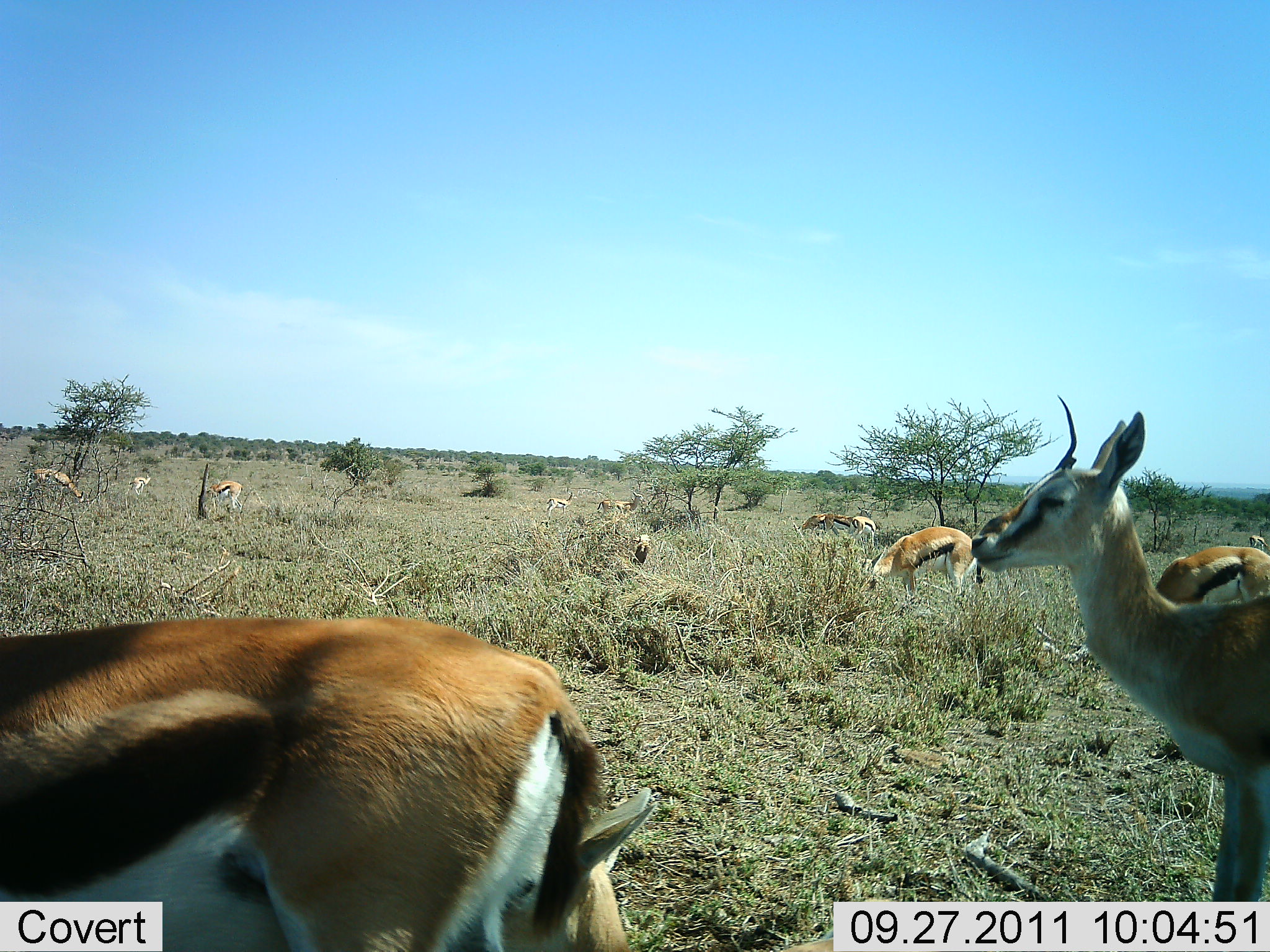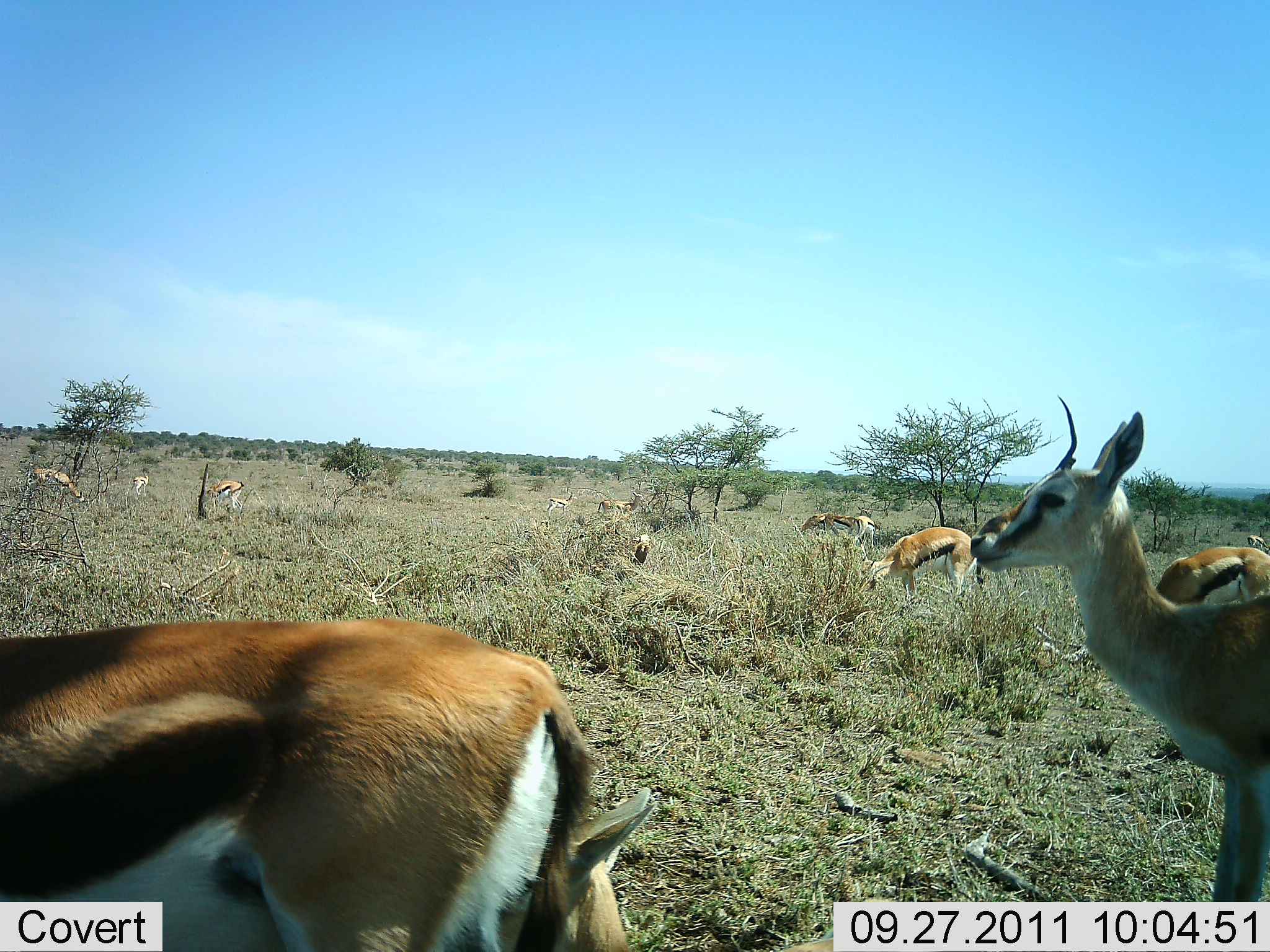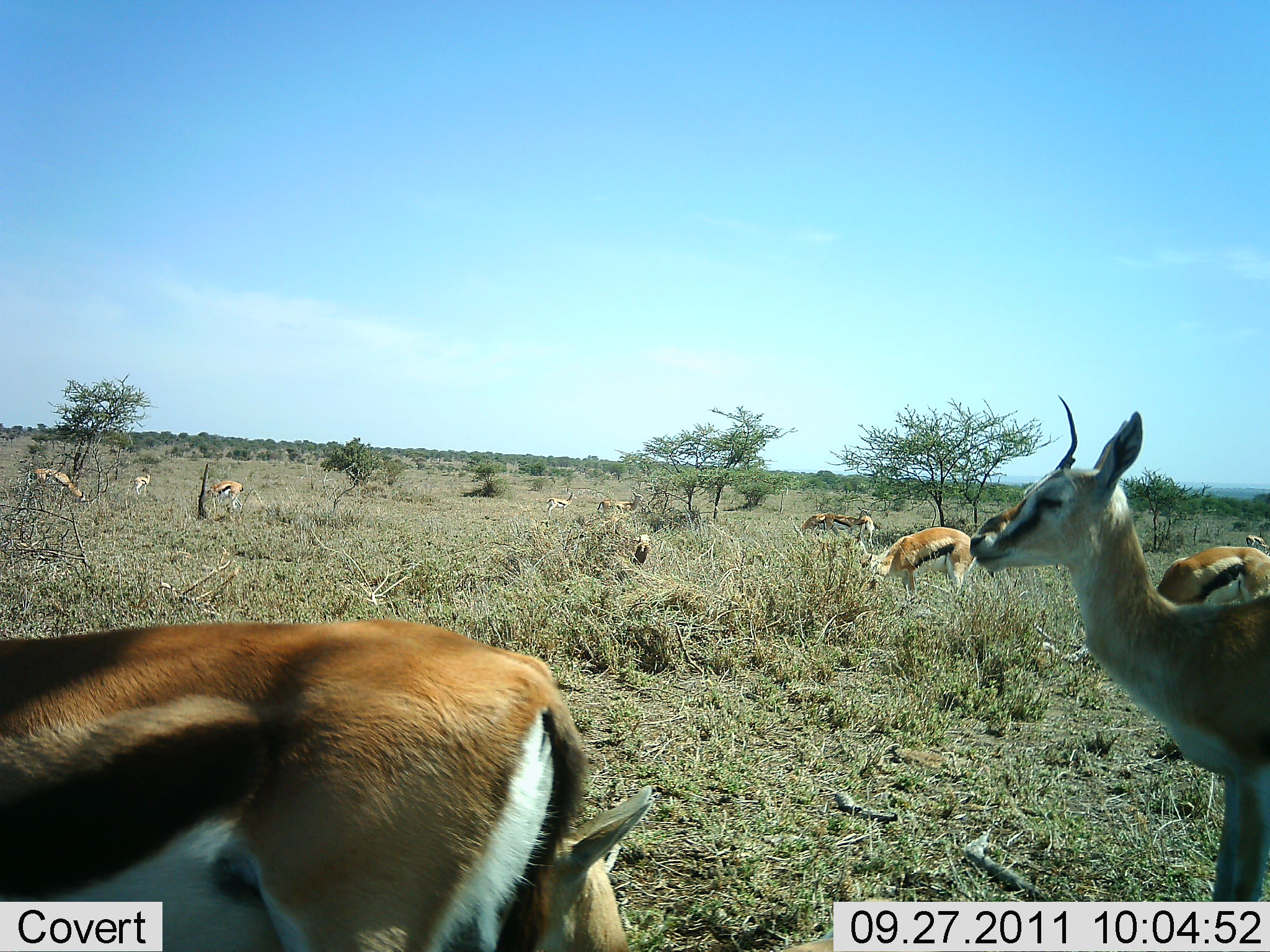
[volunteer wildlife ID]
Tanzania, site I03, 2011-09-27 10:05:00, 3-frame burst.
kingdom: Animalia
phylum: Chordata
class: Mammalia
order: Artiodactyla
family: Bovidae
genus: Eudorcas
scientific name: Eudorcas thomsonii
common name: thomson's gazelle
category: gazellethomsons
Gazellethomsons (thomson's gazelle) (Eudorcas thomsonii), count 11-50. Behavior (volunteer vote fractions): standing 92%, resting 15%, moving 8%, interacting 0%. Young present (vote fraction): 8%. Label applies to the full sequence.